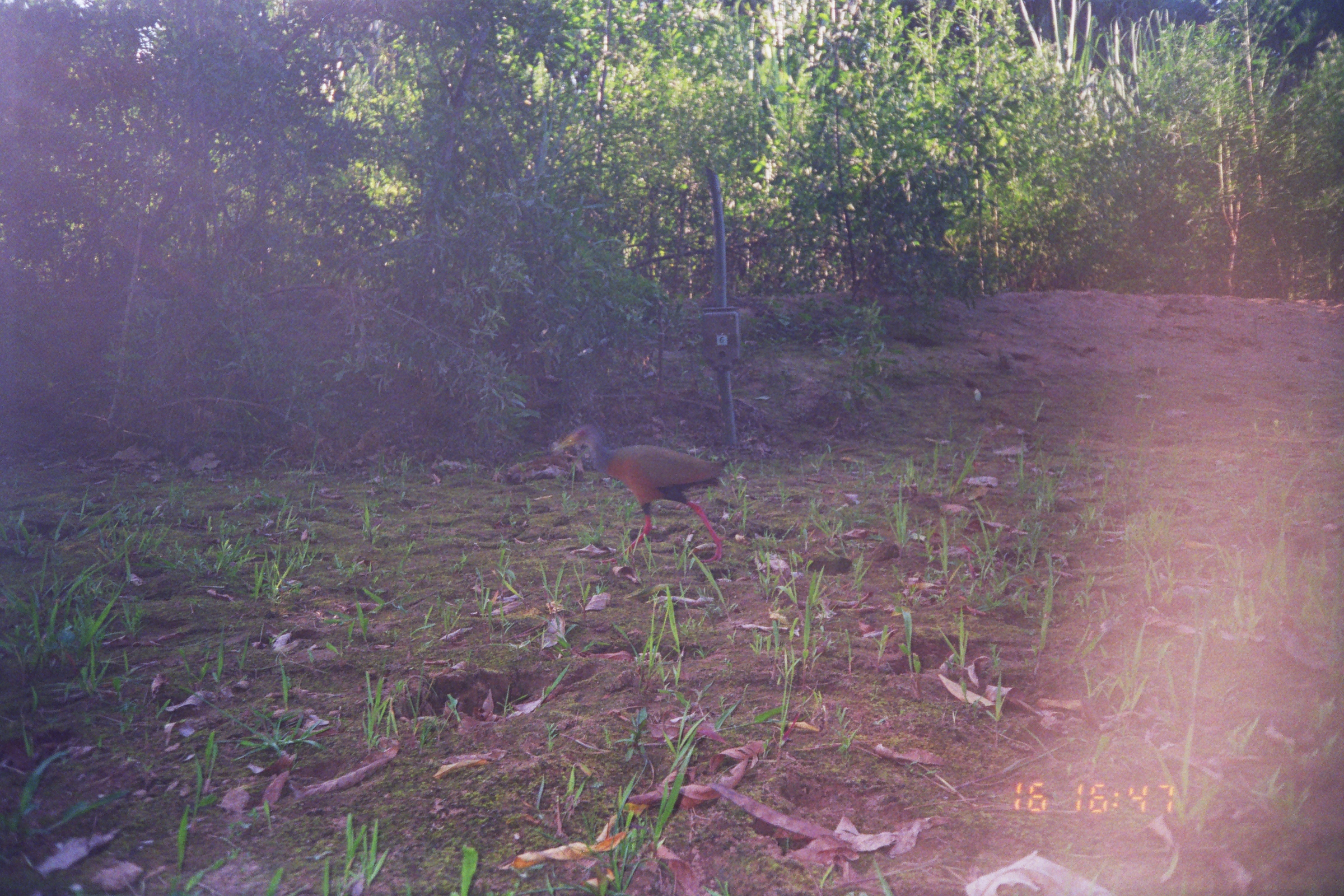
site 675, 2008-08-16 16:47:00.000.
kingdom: Animalia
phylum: Chordata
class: Aves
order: Gruiformes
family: Rallidae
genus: Aramides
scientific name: Aramides cajaneus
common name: gray-cowled wood-rail